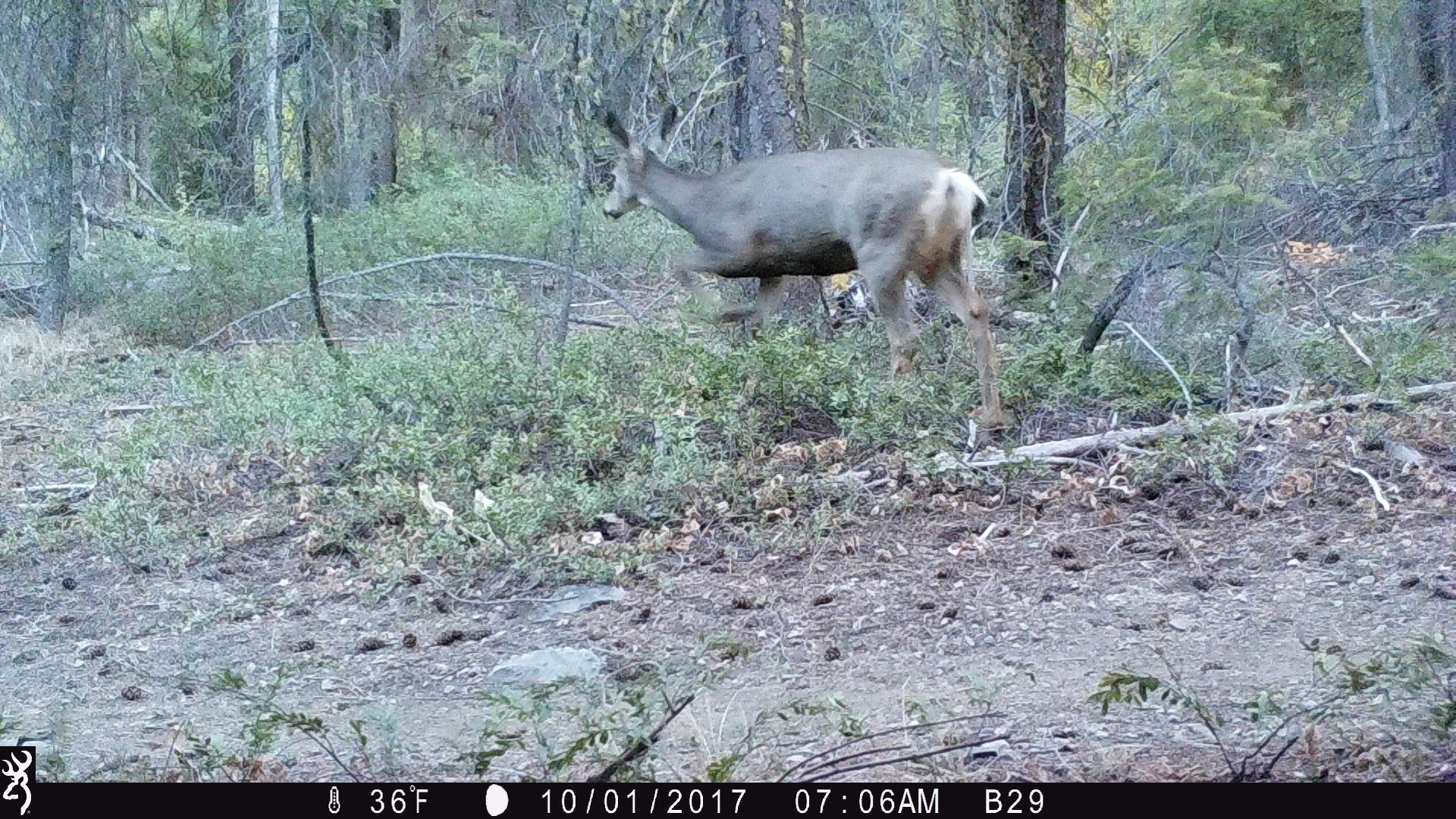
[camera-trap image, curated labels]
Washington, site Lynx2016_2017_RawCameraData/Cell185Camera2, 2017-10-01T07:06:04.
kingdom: Animalia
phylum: Chordata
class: Mammalia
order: Artiodactyla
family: Cervidae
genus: Odocoileus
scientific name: Odocoileus hemionus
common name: mule deer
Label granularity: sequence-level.